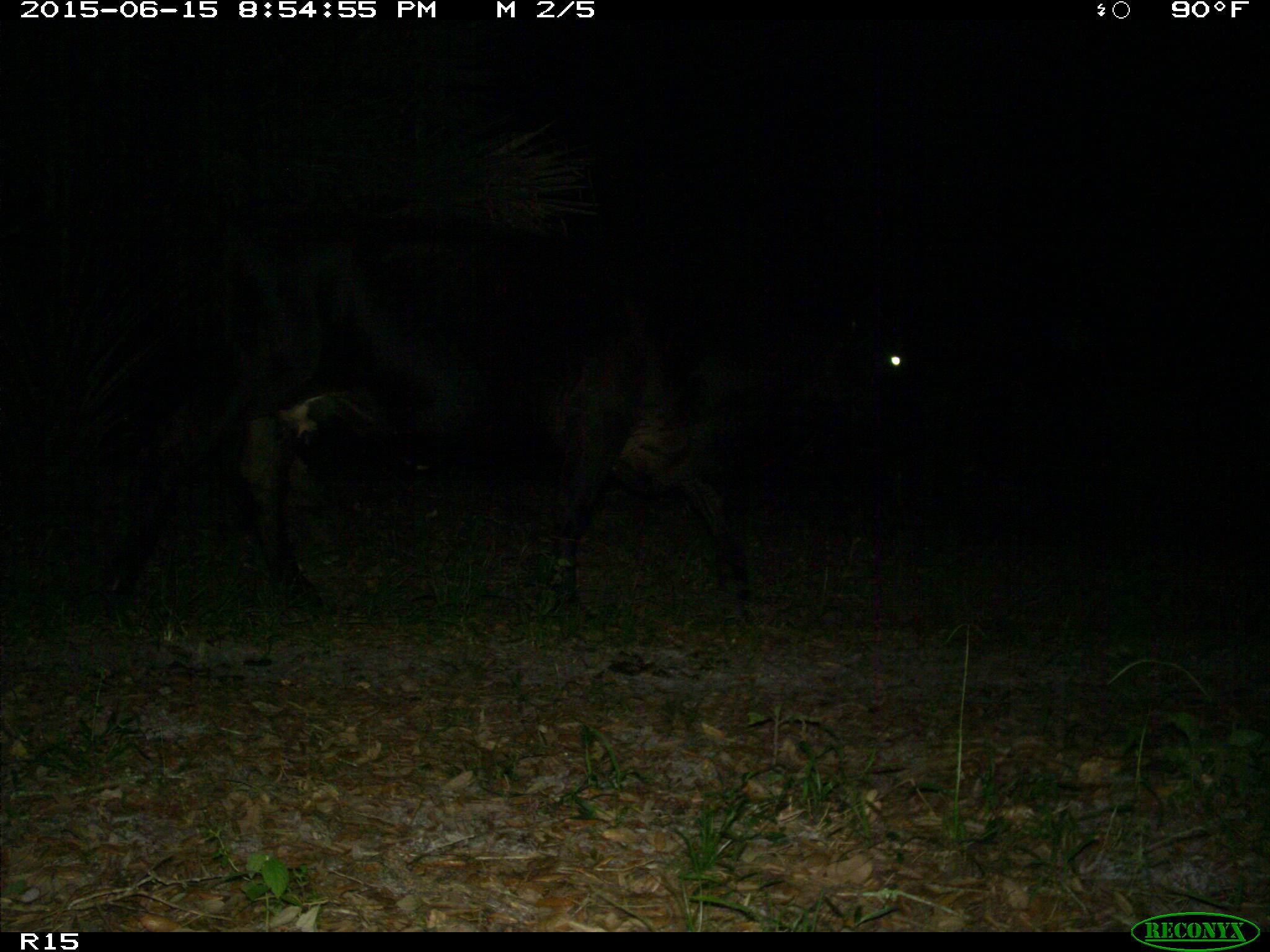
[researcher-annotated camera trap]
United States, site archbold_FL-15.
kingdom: Animalia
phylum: Chordata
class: Mammalia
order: Artiodactyla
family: Bovidae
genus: Bos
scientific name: Bos taurus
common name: domestic cow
Bos taurus (domestic cow).